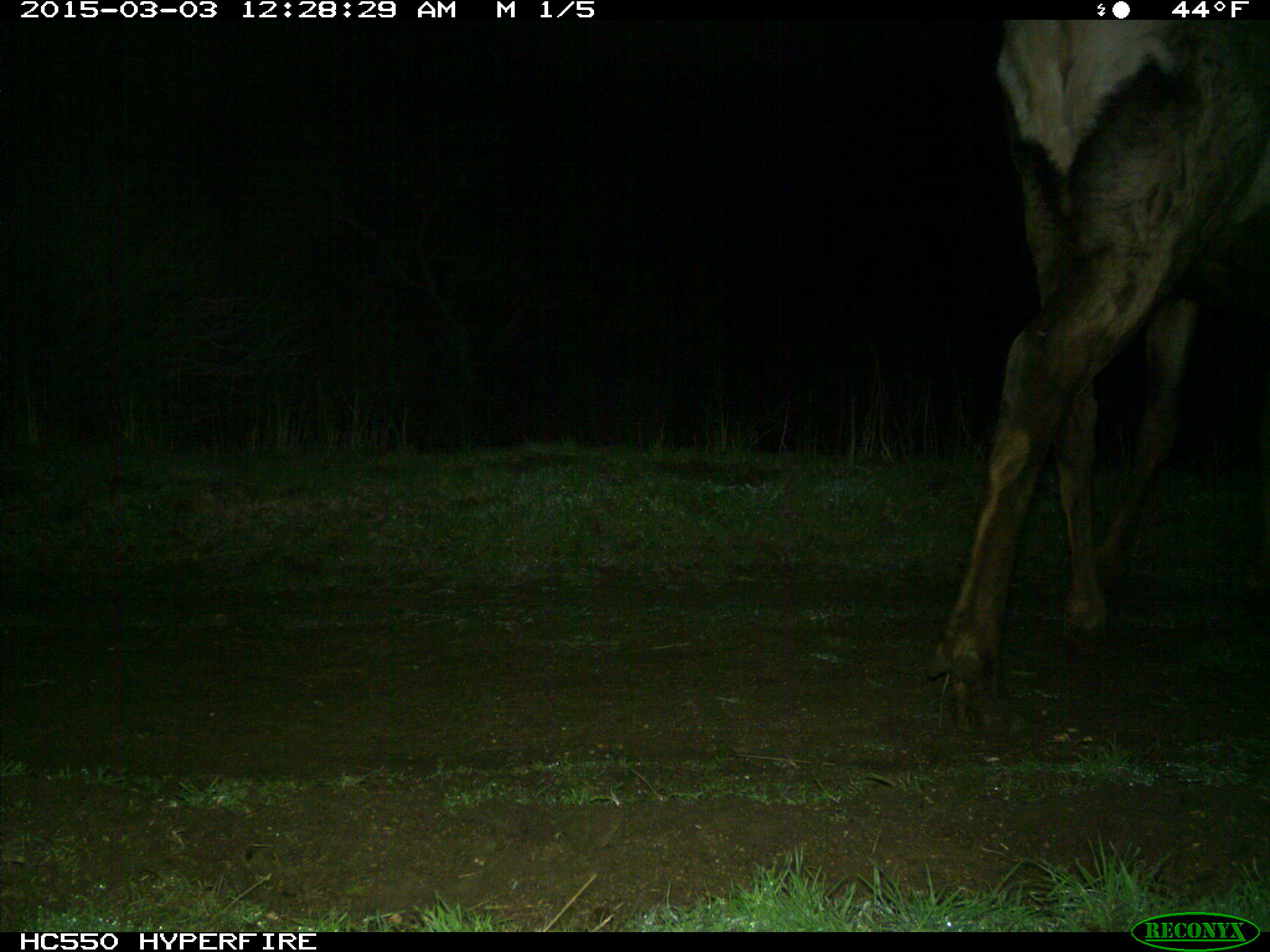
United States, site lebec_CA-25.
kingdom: Animalia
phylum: Chordata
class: Mammalia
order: Artiodactyla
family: Cervidae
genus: Cervus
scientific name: Cervus canadensis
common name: elk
Cervus canadensis (elk).